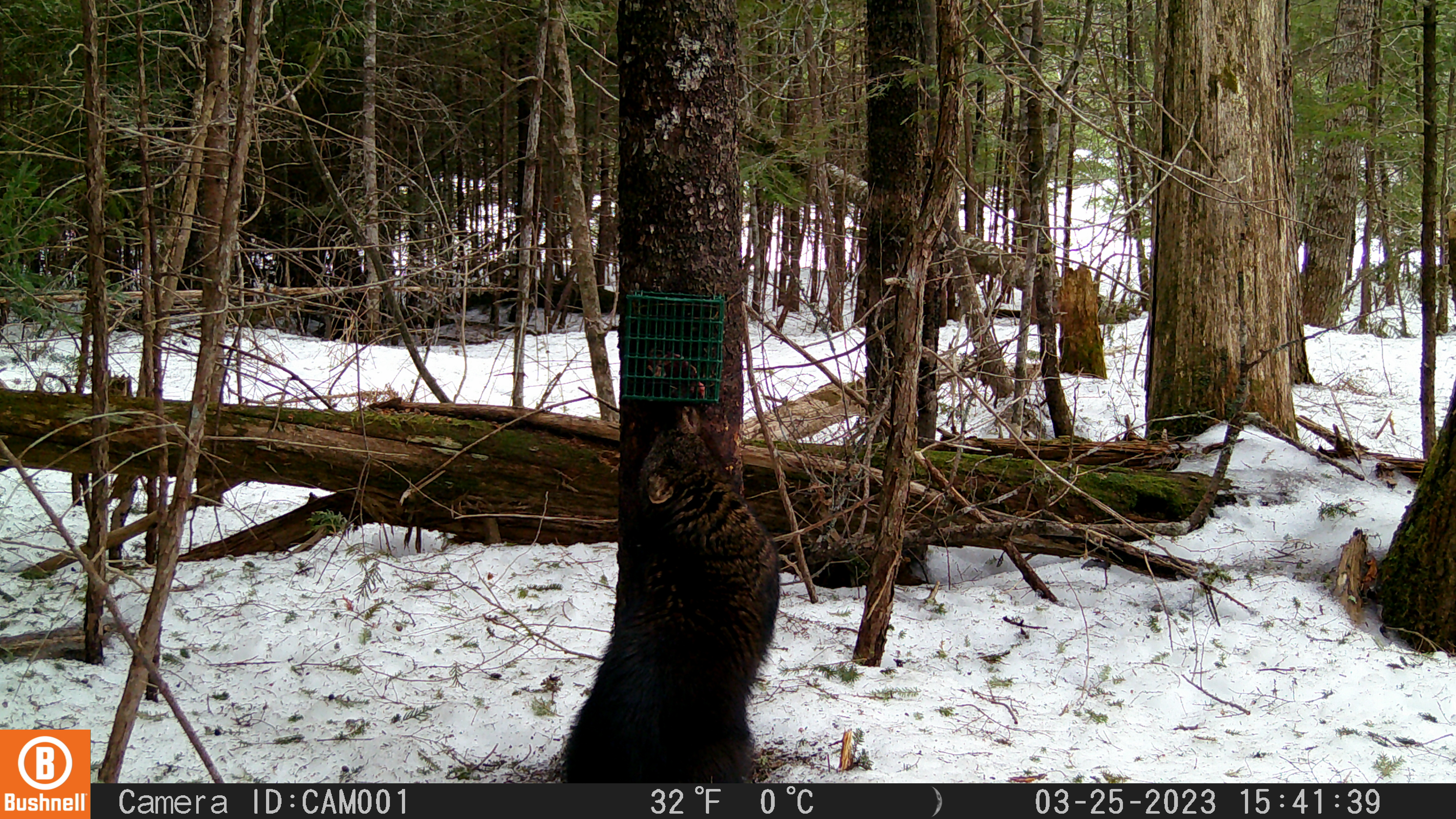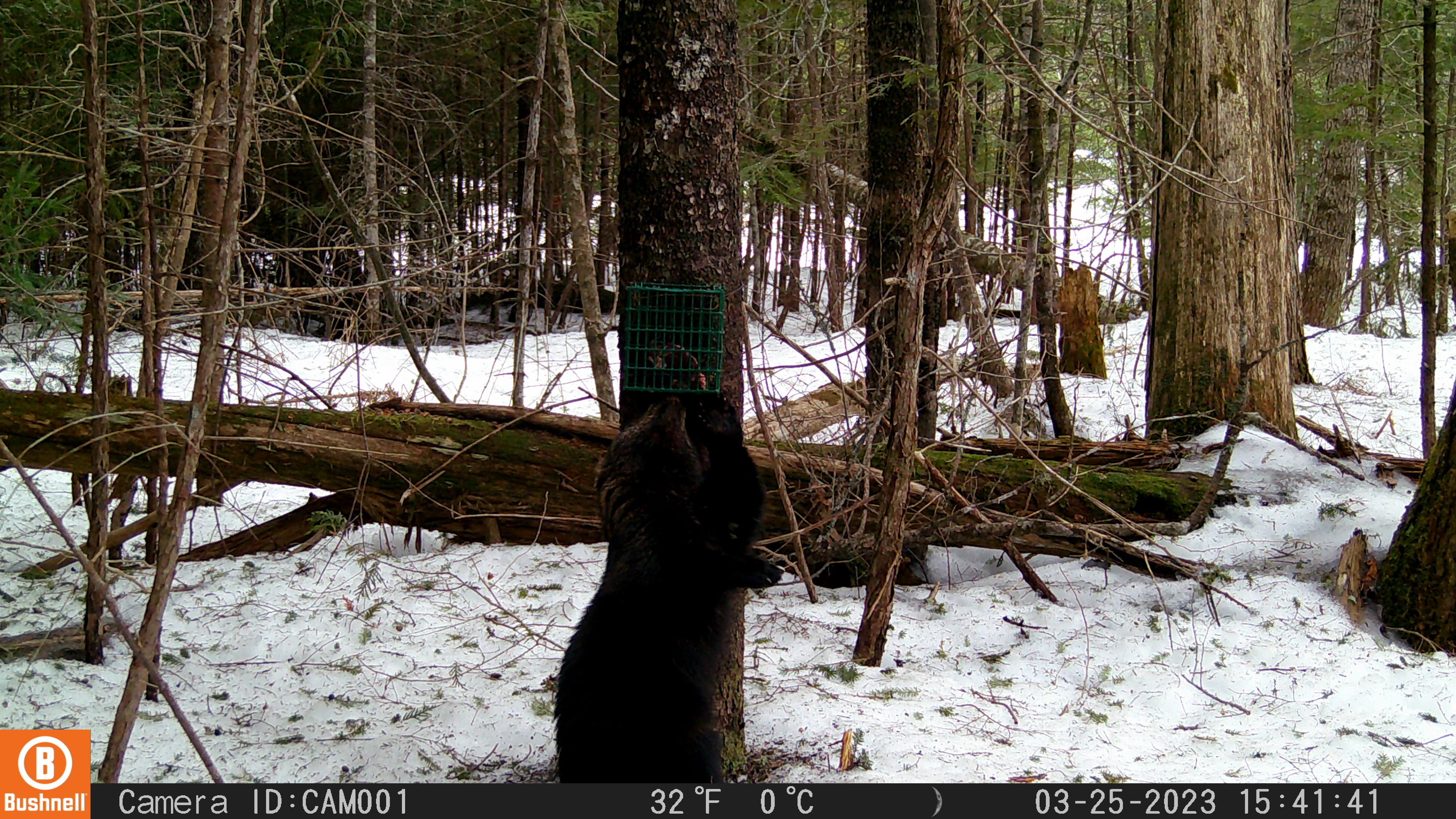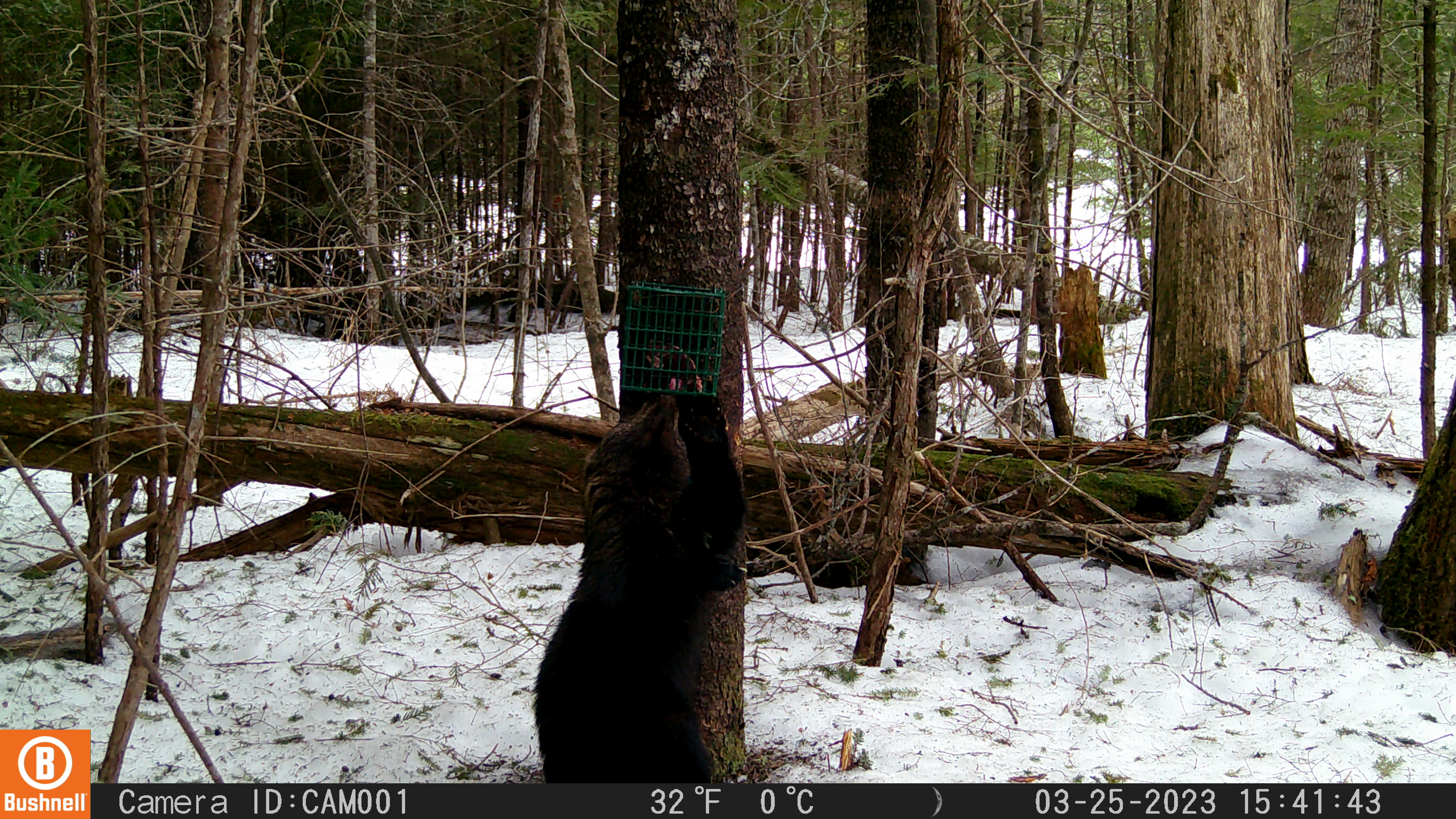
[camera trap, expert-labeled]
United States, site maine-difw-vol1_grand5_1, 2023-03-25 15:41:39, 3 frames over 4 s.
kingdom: Animalia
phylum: Chordata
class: Mammalia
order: Carnivora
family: Mustelidae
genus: Pekania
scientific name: Pekania pennanti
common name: fisher